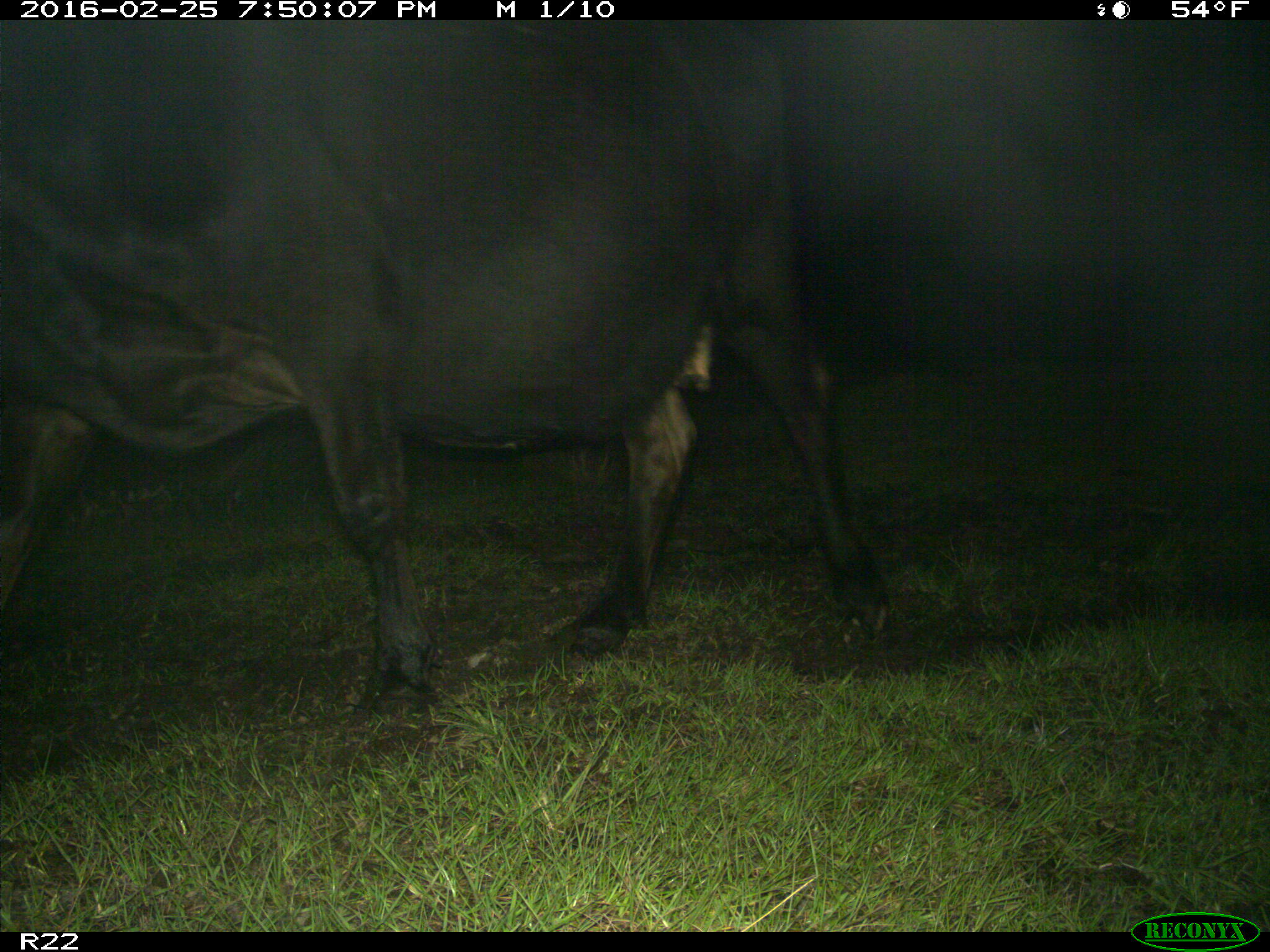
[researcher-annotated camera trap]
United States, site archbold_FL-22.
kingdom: Animalia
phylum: Chordata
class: Mammalia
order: Artiodactyla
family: Bovidae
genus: Bos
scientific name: Bos taurus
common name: domestic cow